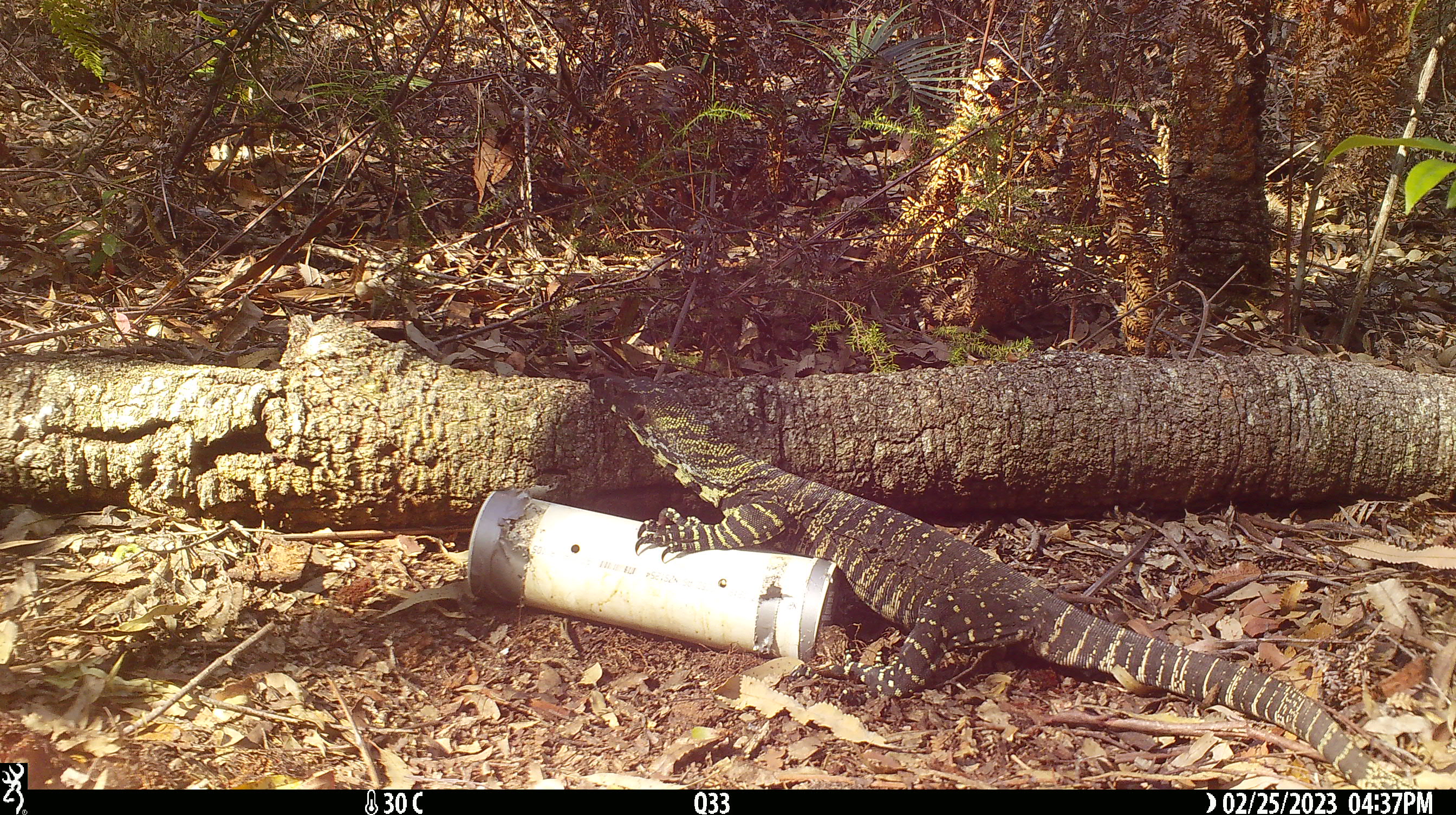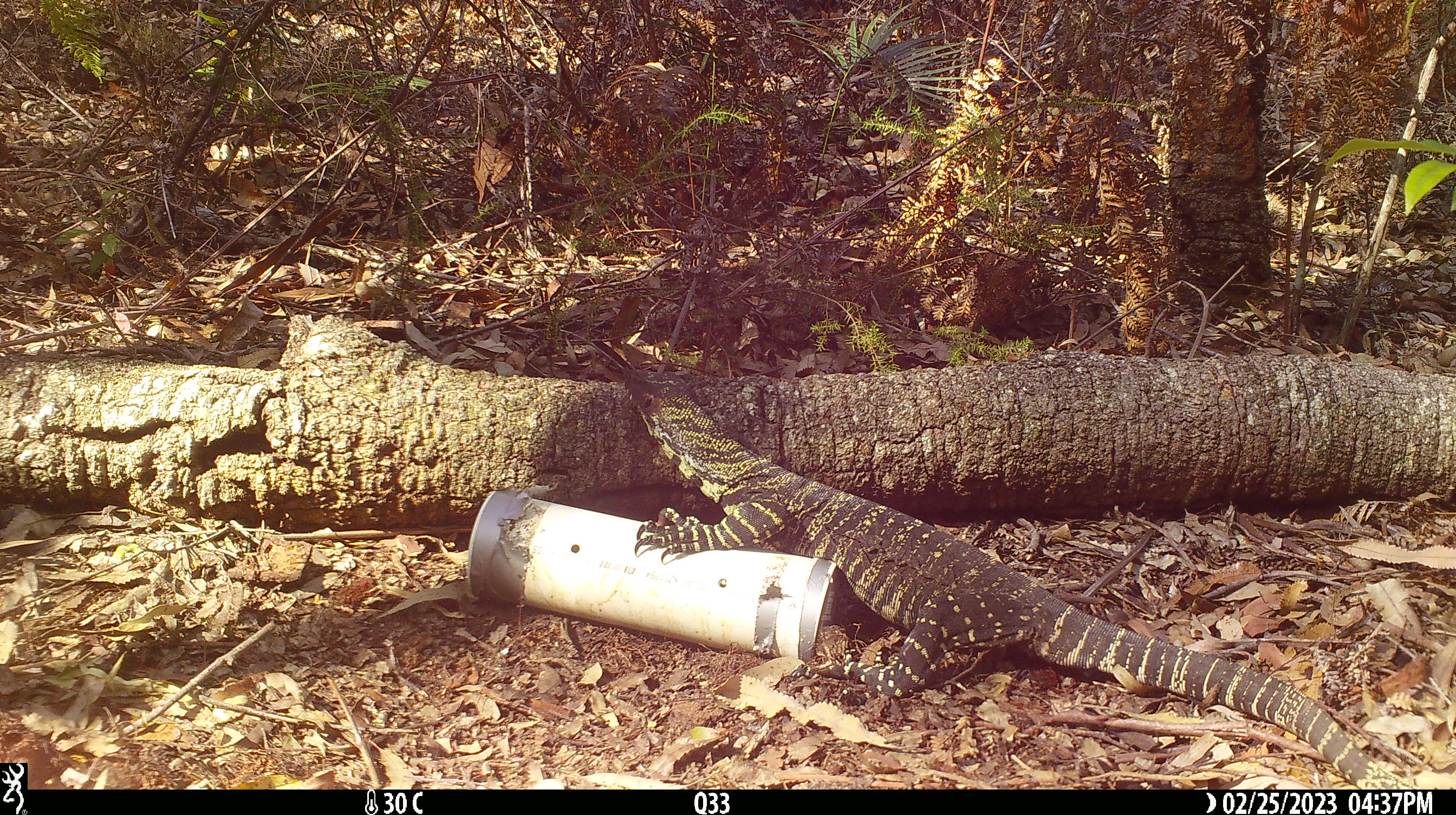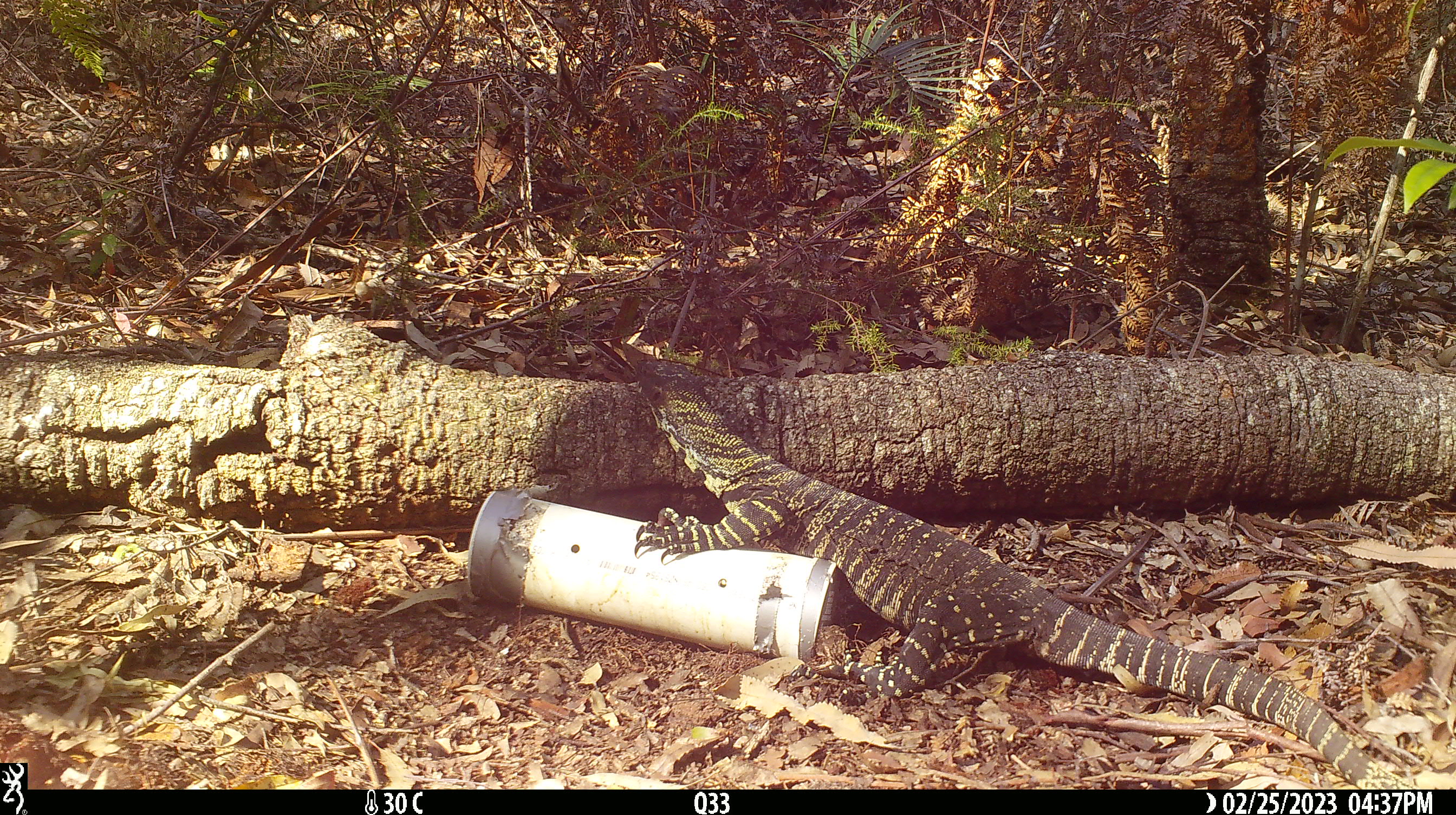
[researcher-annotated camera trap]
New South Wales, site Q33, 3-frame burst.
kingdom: Animalia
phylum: Chordata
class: Reptilia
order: Squamata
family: Varanidae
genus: Varanus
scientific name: Varanus varius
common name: lace monitor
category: goanna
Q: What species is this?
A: Goanna (lace monitor) (Varanus varius).